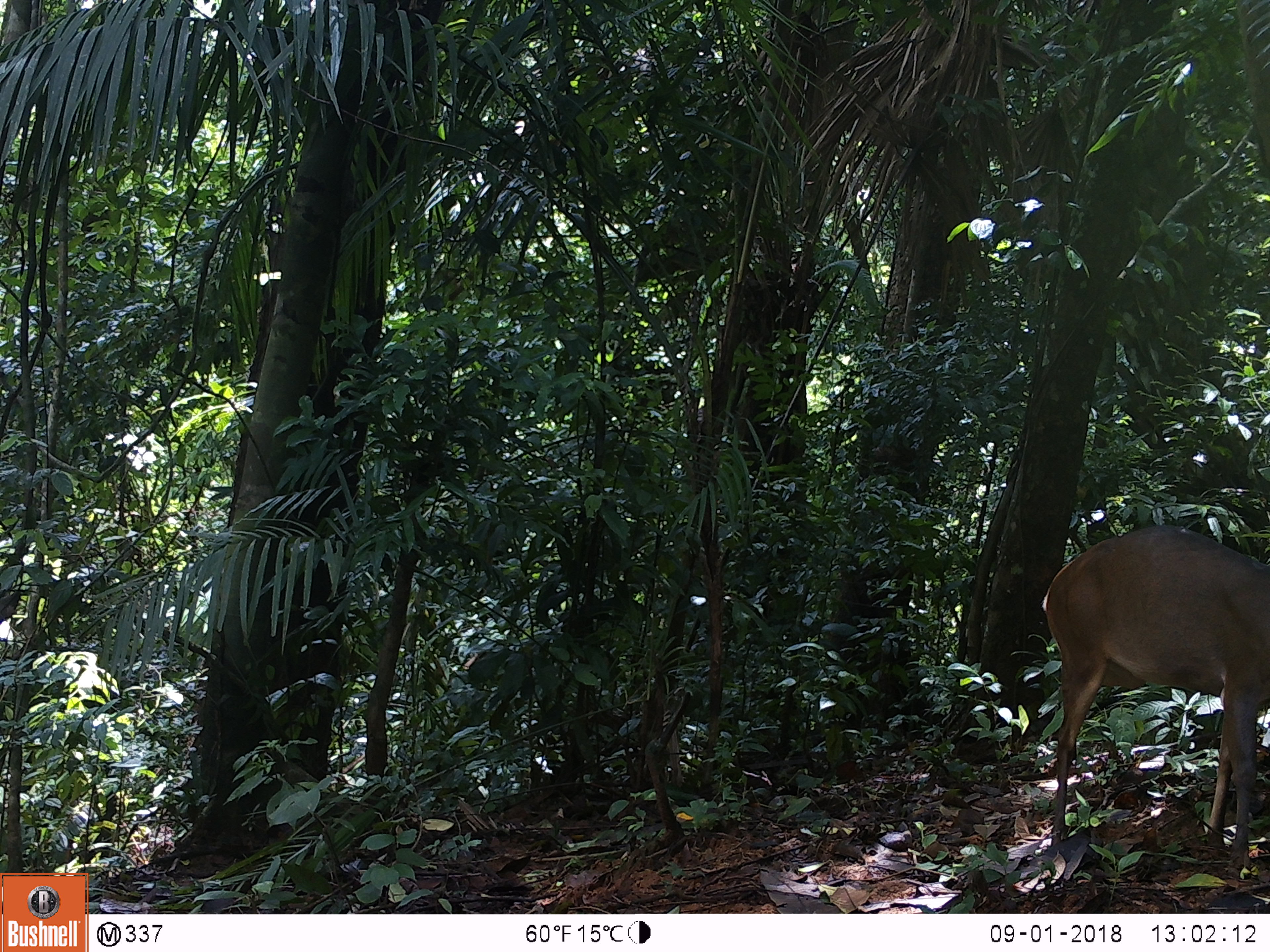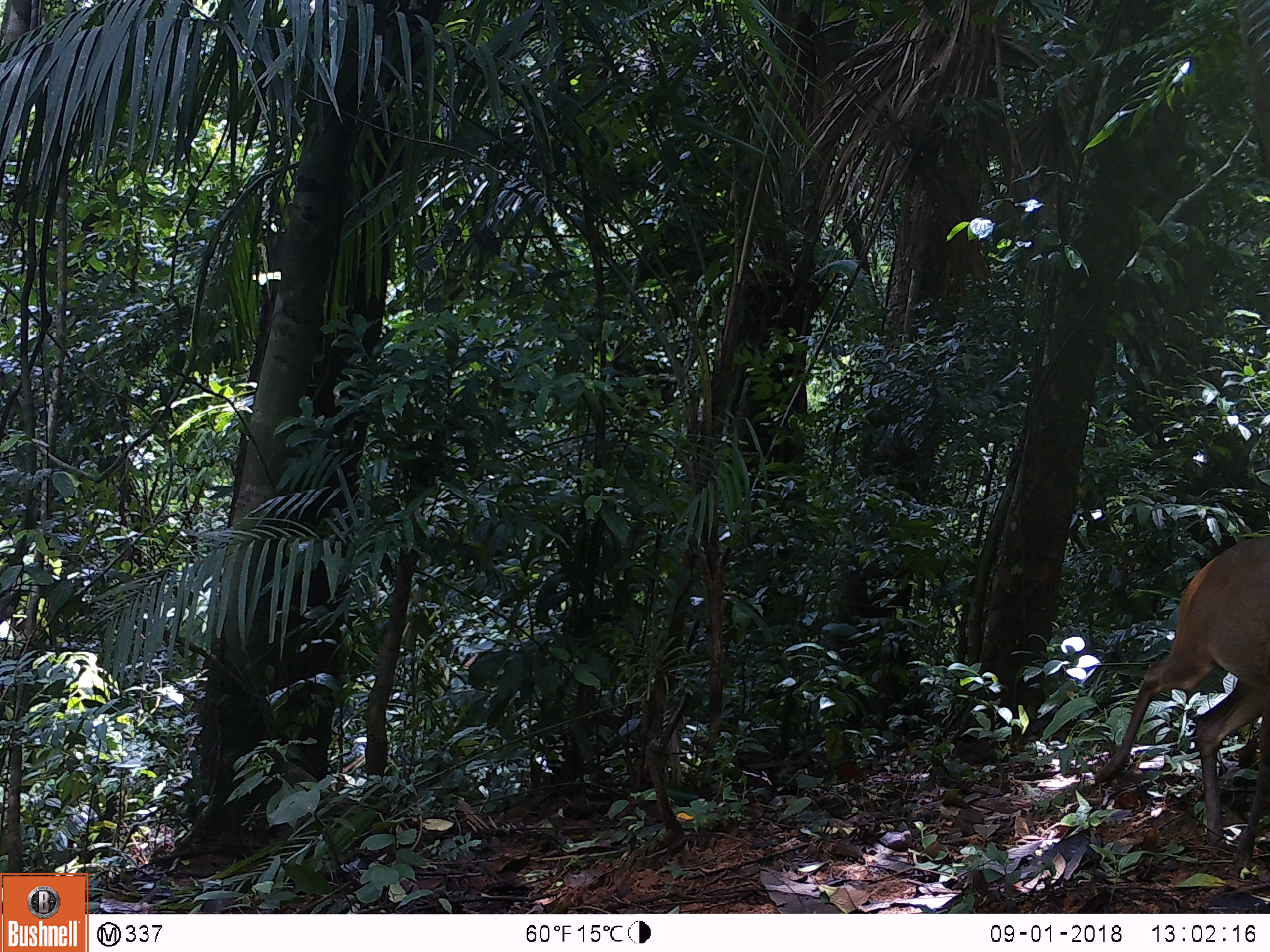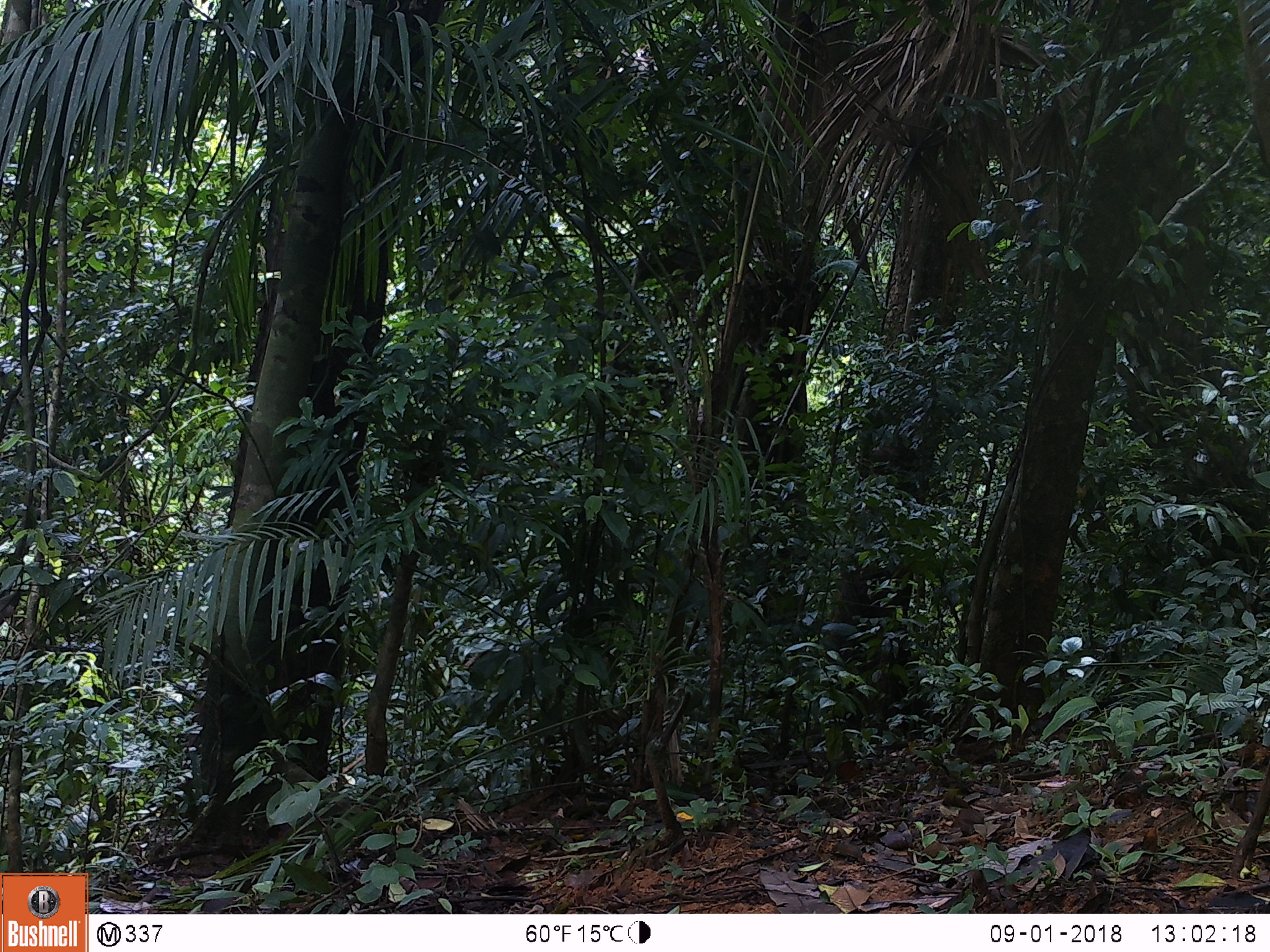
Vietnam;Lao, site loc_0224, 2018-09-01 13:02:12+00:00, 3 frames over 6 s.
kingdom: Animalia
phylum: Chordata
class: Mammalia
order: Artiodactyla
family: Cervidae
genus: Muntiacus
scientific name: Muntiacus vuquangensis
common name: large-antlered muntjac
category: large antlered muntjac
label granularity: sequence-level